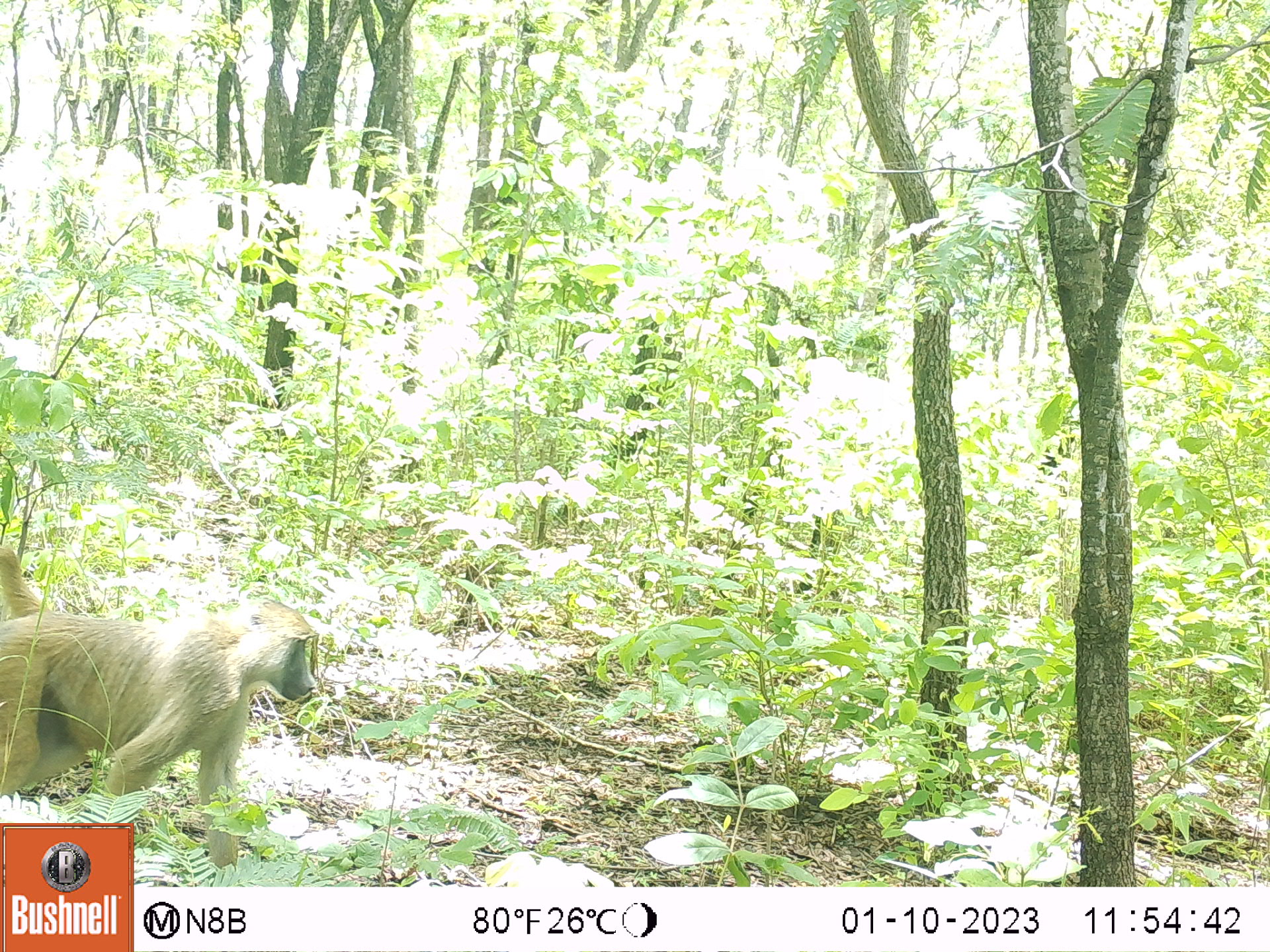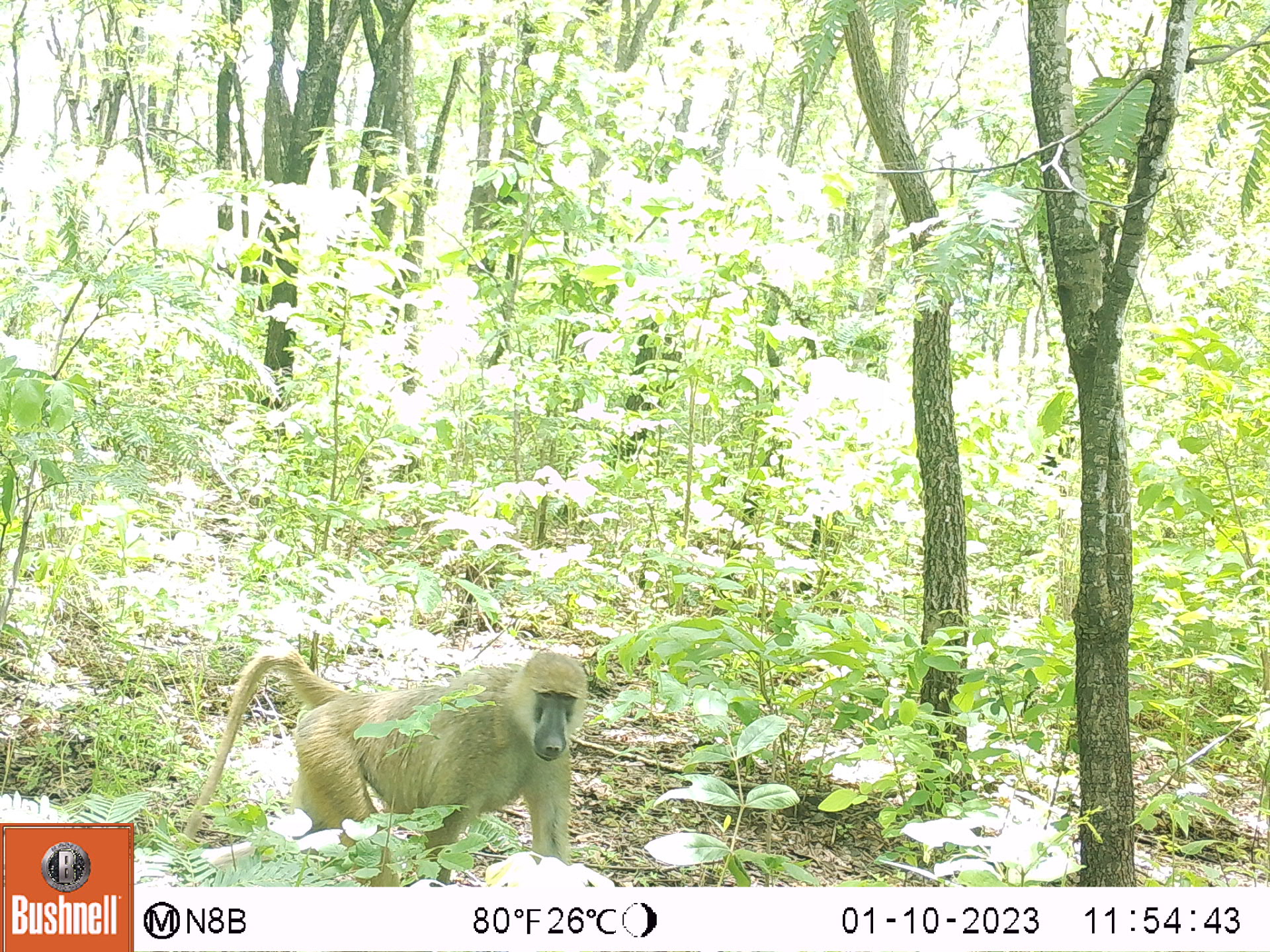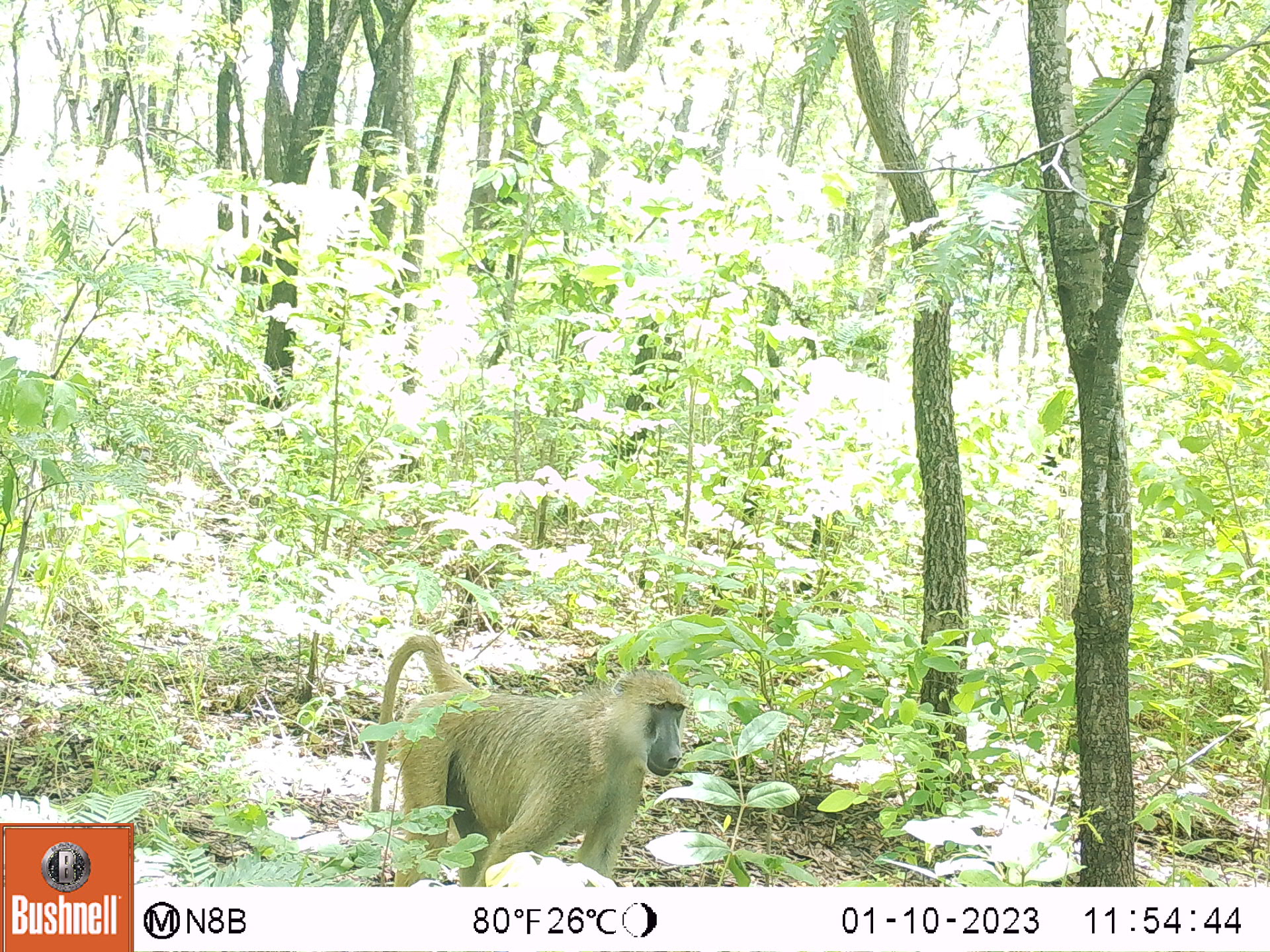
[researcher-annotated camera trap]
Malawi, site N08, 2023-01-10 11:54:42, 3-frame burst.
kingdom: Animalia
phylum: Chordata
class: Mammalia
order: Primates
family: Cercopithecidae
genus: Papio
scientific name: Papio cynocephalus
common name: yellow baboon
Yellow baboon (Papio cynocephalus), count 1.